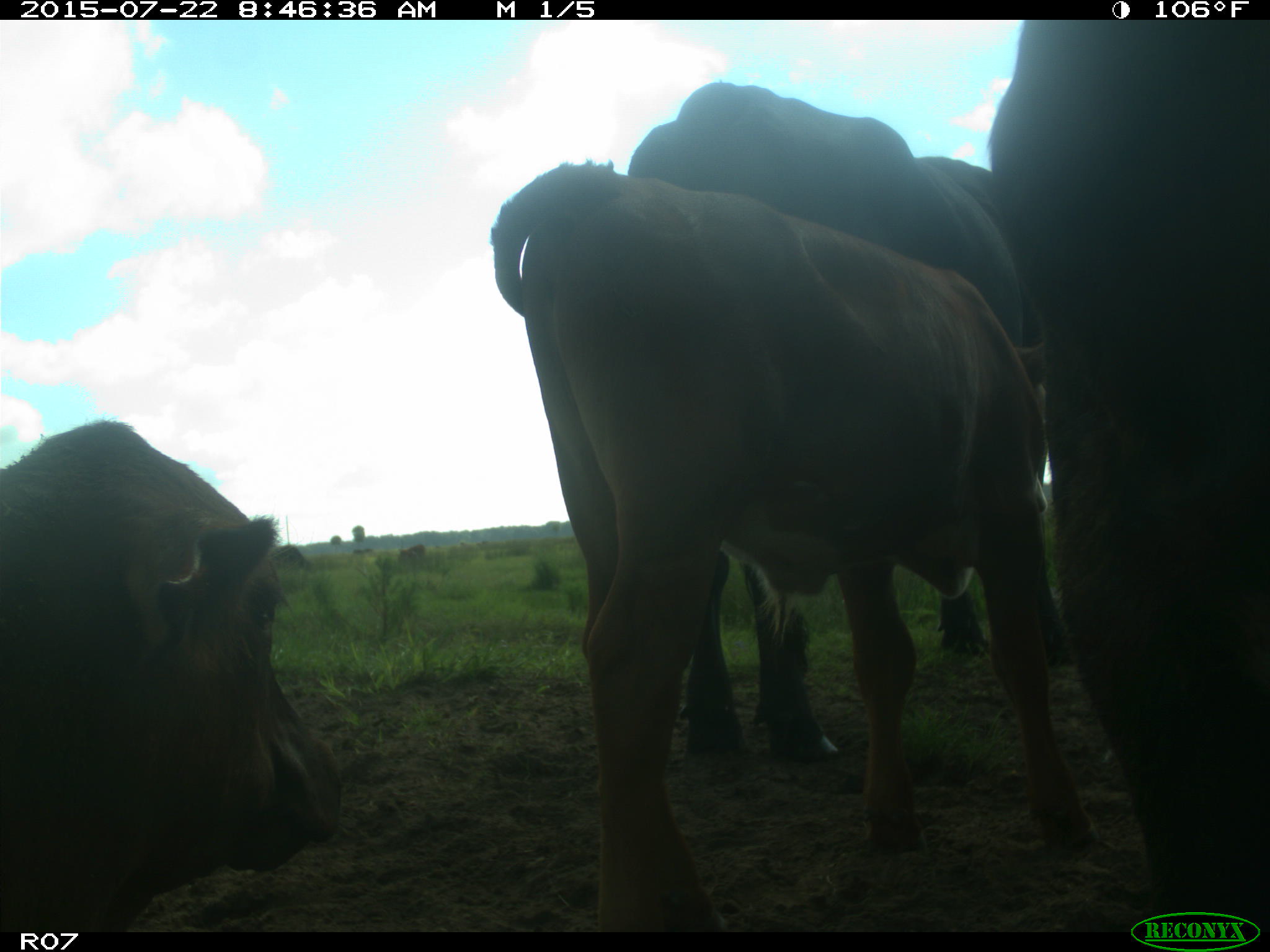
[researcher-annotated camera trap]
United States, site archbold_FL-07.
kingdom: Animalia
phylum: Chordata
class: Mammalia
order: Carnivora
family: Procyonidae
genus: Procyon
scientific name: Procyon lotor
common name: common raccoon